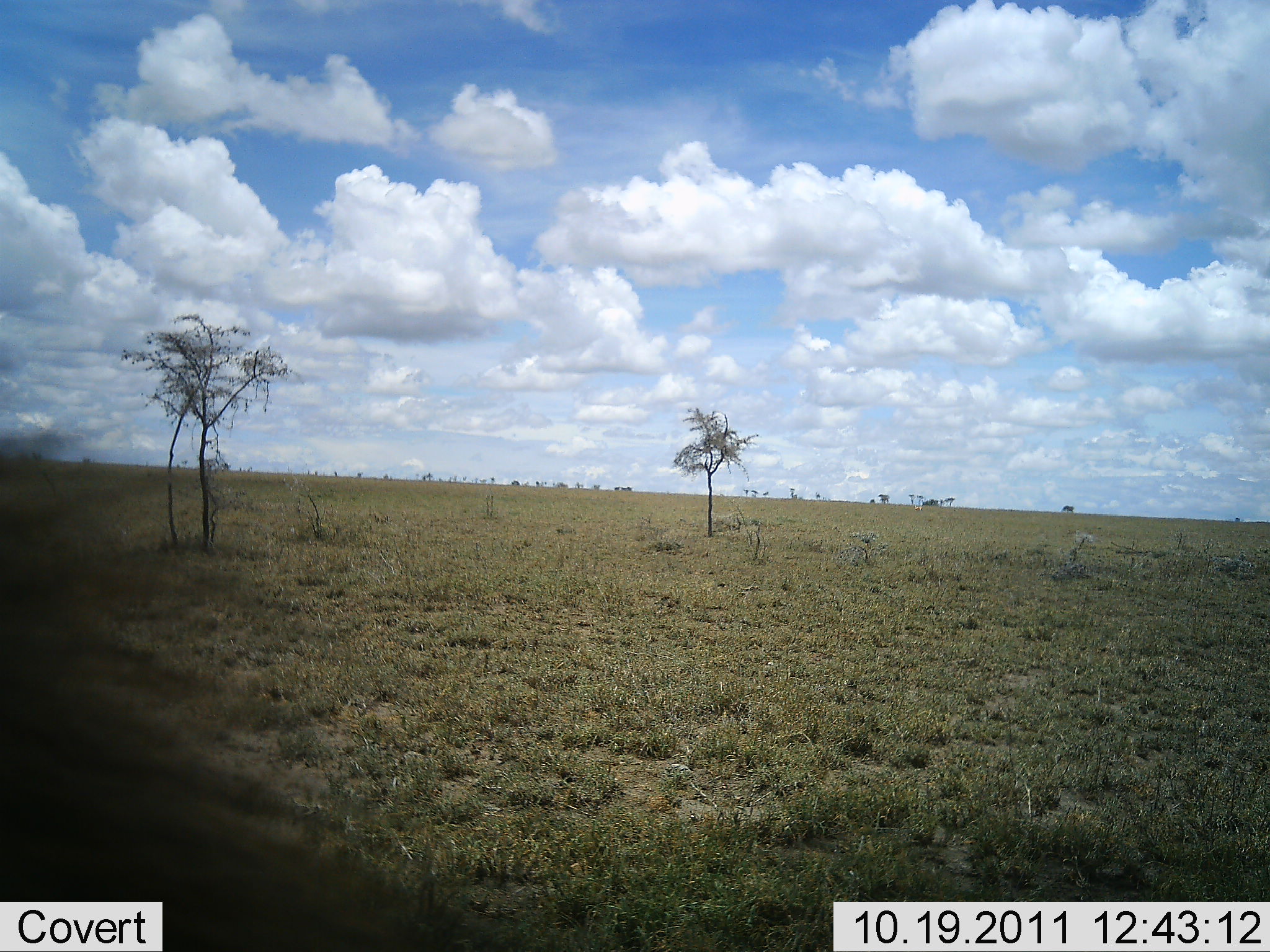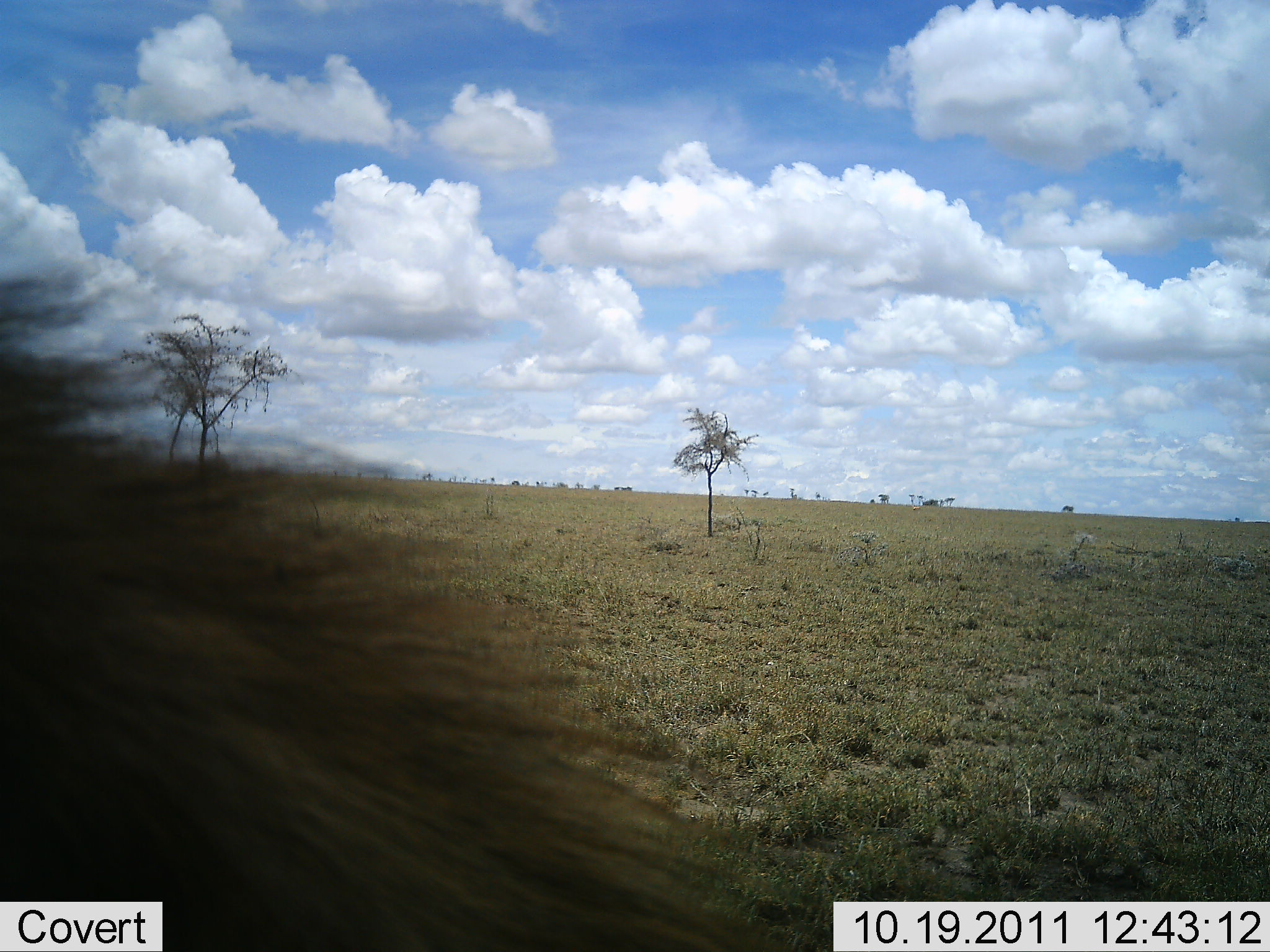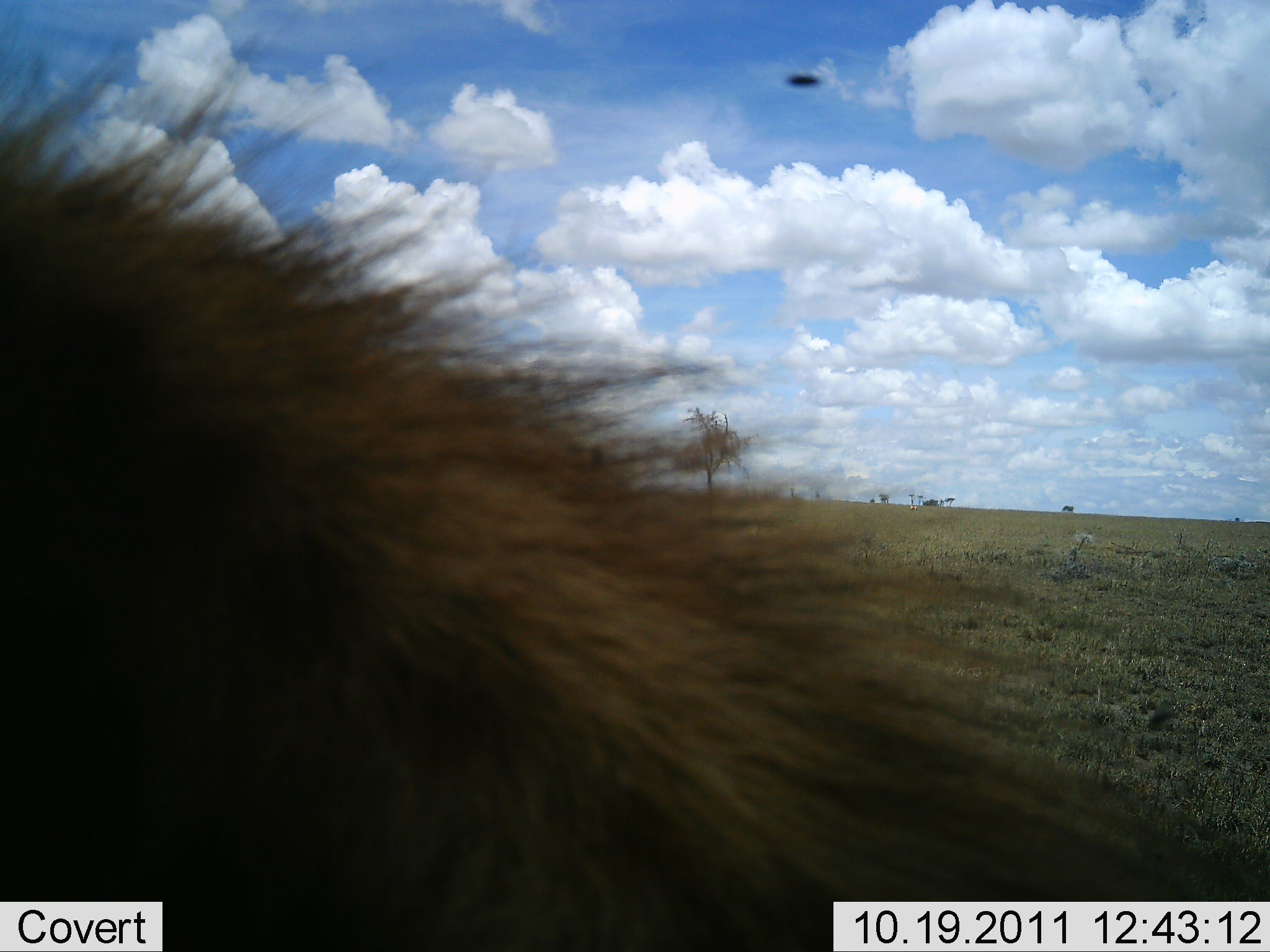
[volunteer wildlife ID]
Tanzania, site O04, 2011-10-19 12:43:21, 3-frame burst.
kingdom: Animalia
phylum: Chordata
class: Mammalia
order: Carnivora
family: Felidae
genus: Panthera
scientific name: Panthera leo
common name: lion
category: lionmale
Lionmale (lion) (Panthera leo), count 1. Behavior (volunteer vote fractions): standing 40%, resting 20%, moving 40%, interacting 0%. Young present (vote fraction): 0%. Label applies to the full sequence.